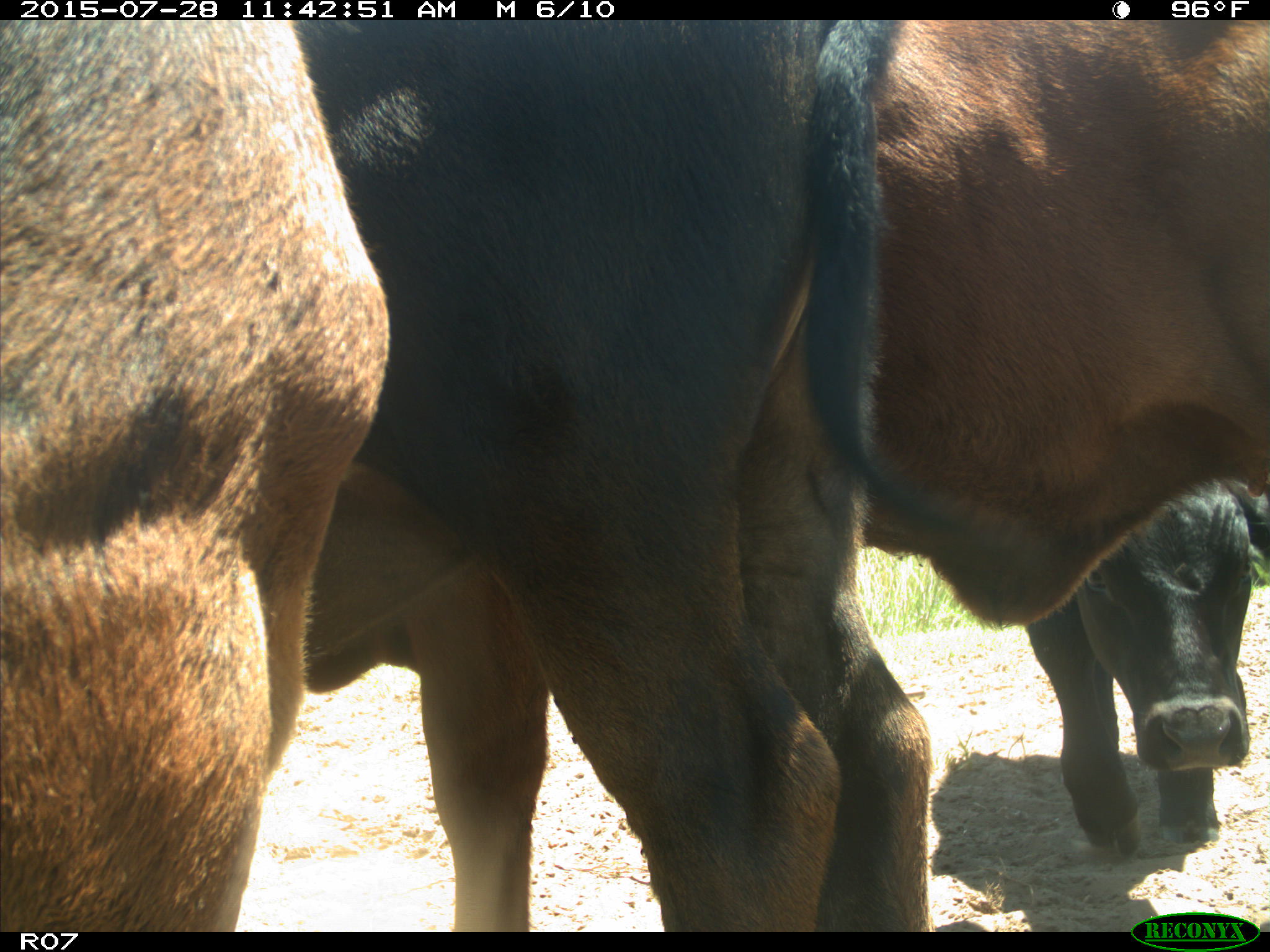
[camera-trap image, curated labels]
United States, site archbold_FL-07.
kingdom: Animalia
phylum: Chordata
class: Mammalia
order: Artiodactyla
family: Bovidae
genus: Bos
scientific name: Bos taurus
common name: domestic cow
Bos taurus (domestic cow).